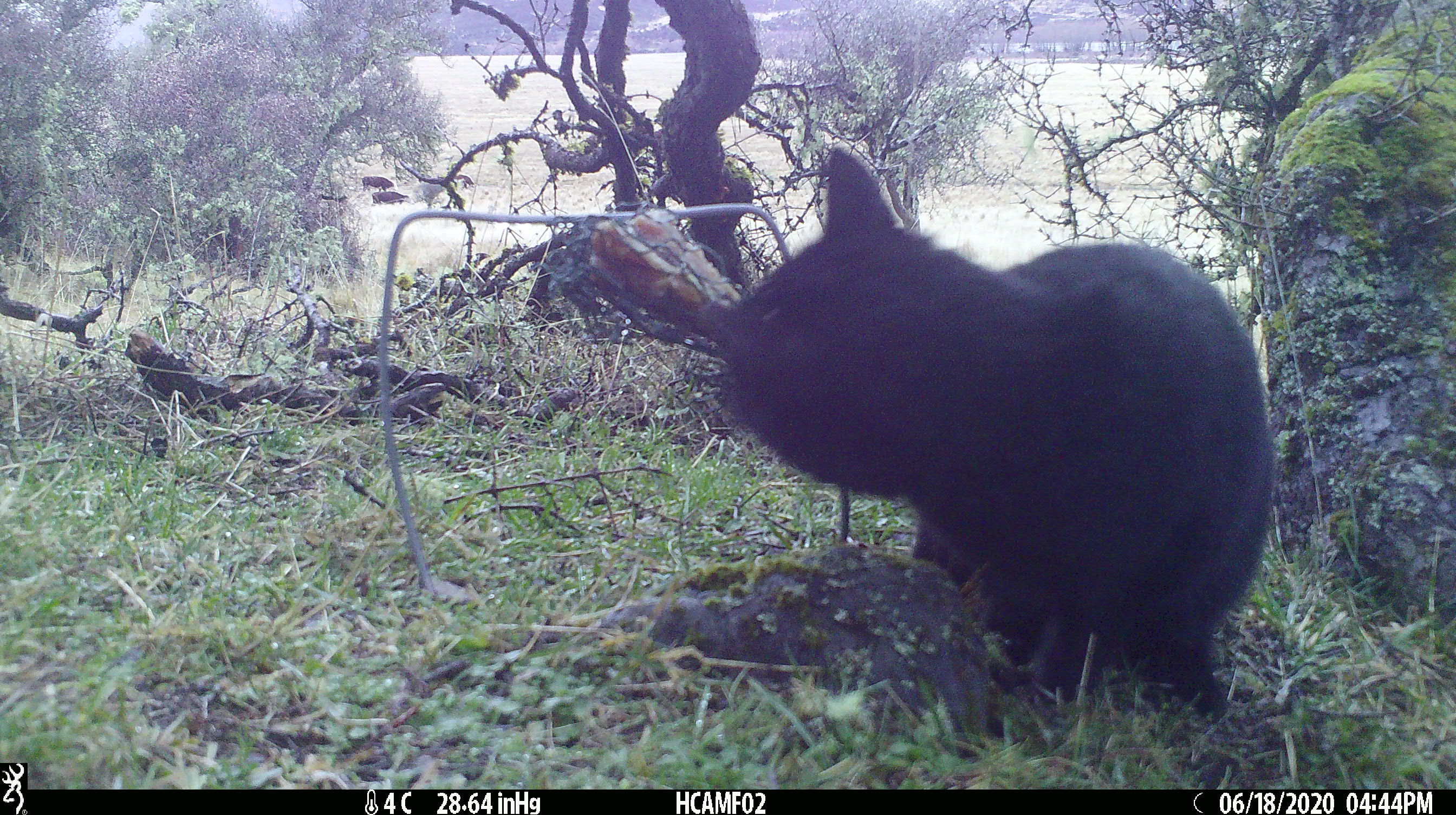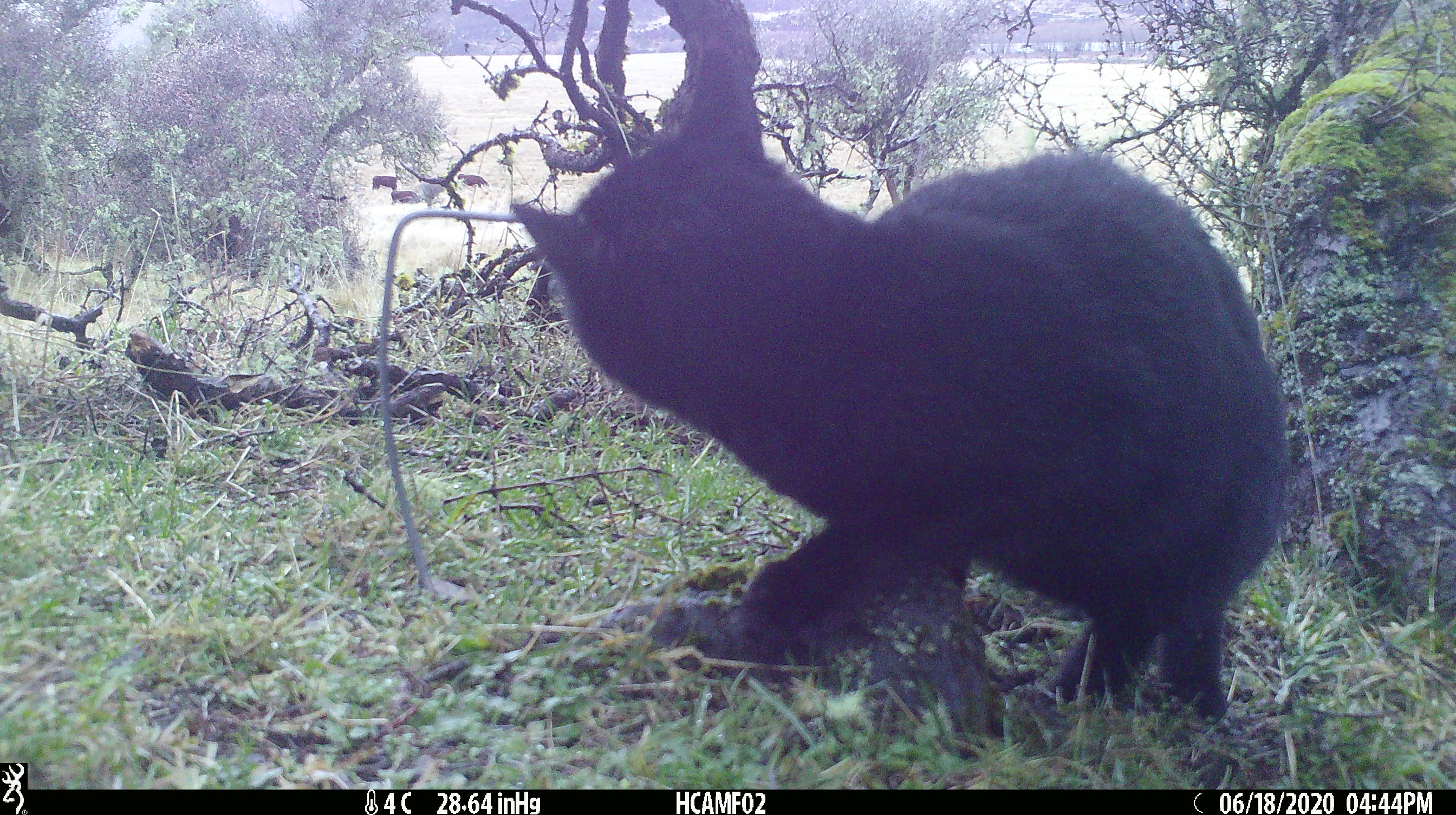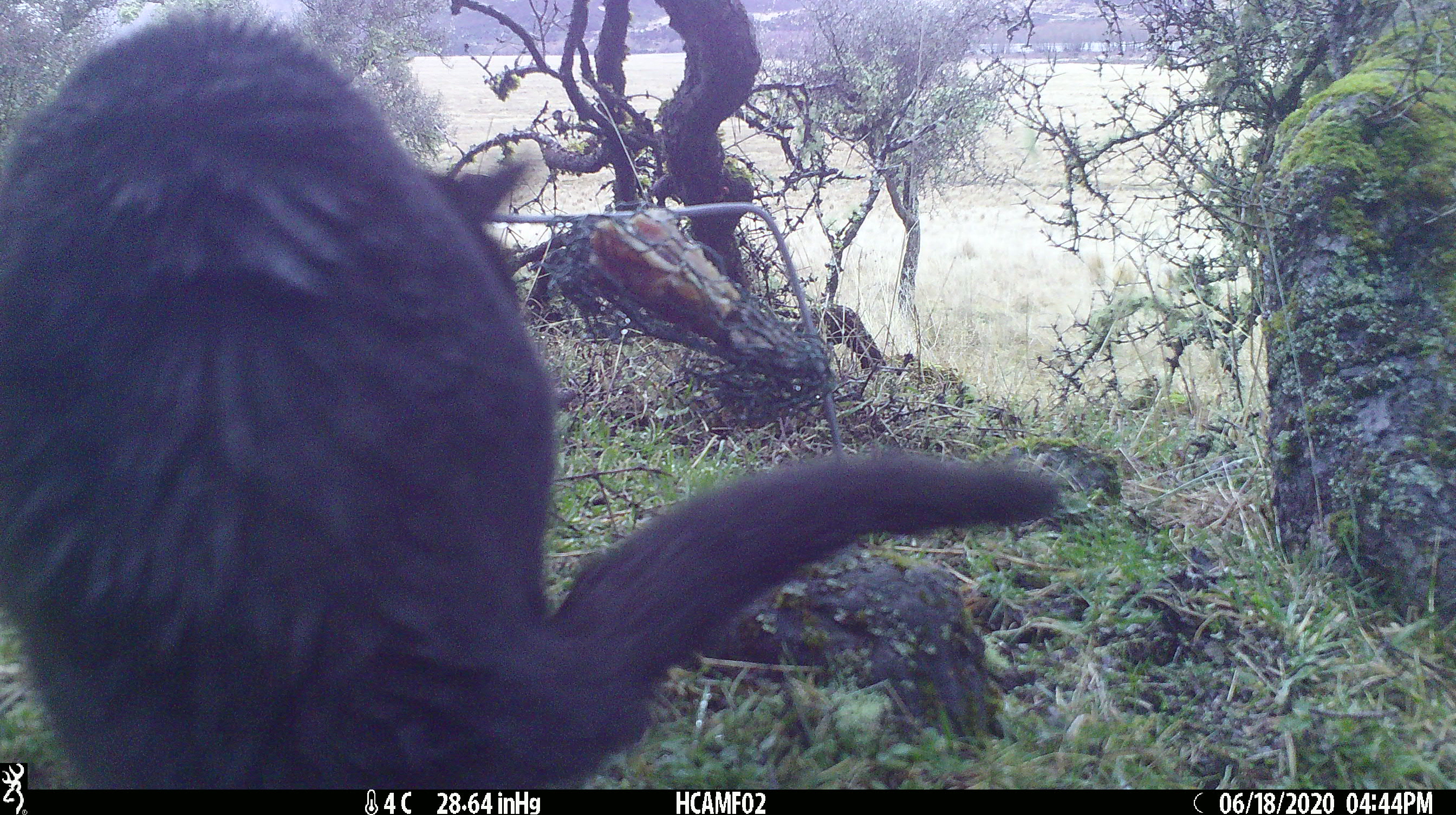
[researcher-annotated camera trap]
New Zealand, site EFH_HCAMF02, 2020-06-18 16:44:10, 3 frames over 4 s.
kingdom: Animalia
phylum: Chordata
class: Mammalia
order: Carnivora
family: Felidae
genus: Felis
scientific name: Felis catus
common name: domestic cat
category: cat